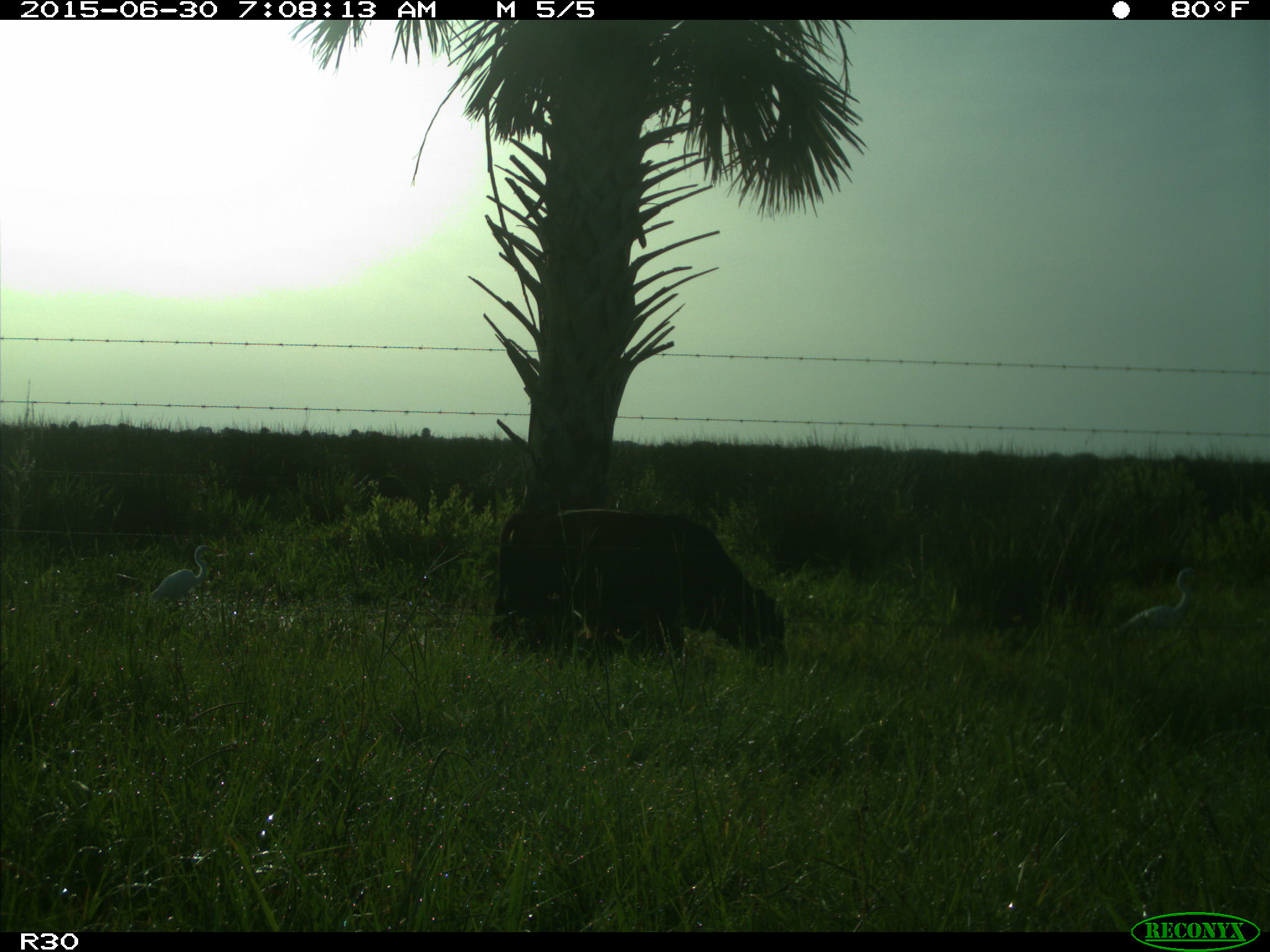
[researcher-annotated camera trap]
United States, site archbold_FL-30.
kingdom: Animalia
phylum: Chordata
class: Mammalia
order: Artiodactyla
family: Bovidae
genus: Bos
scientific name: Bos taurus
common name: domestic cow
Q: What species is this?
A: Bos taurus (domestic cow).